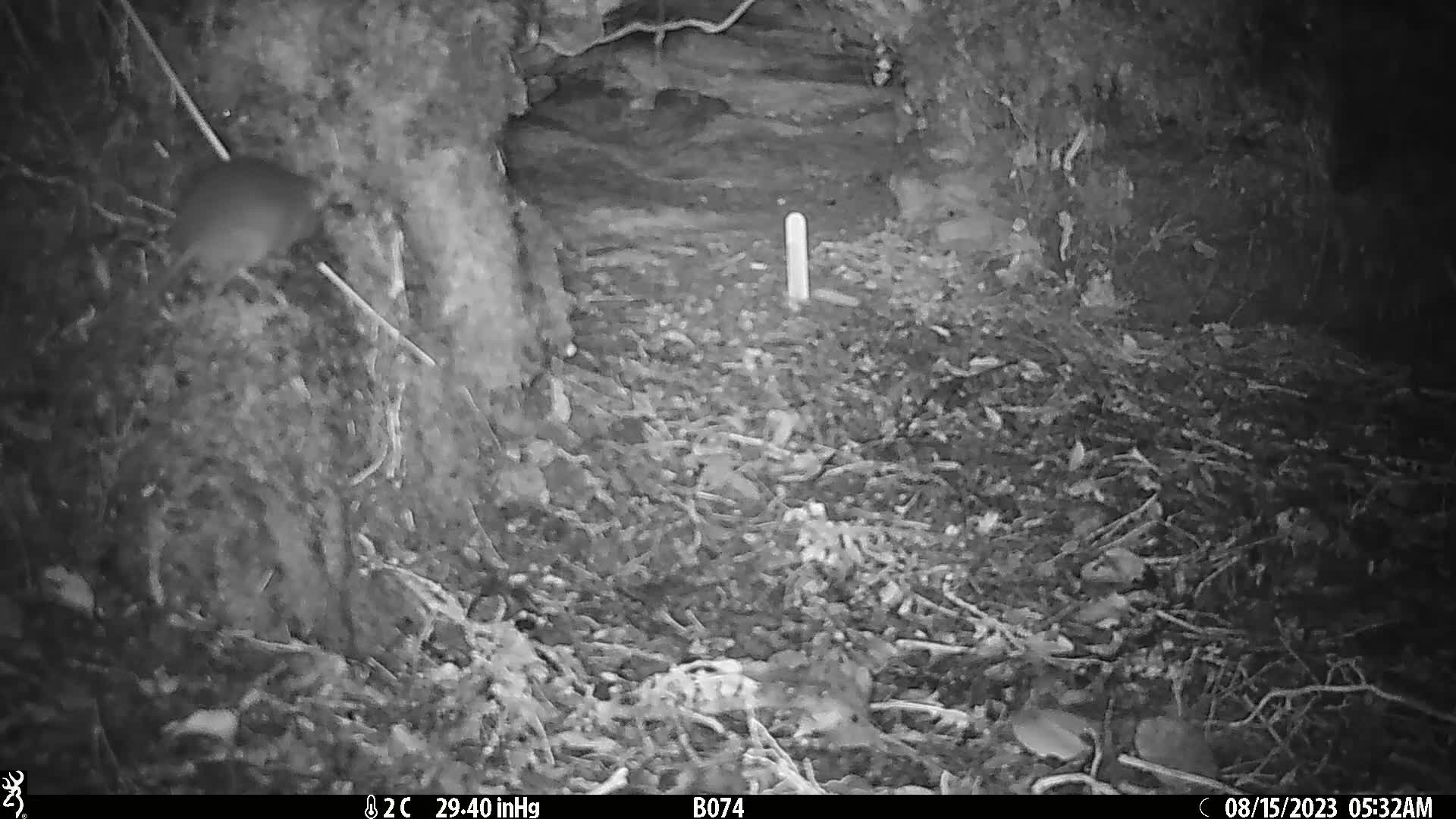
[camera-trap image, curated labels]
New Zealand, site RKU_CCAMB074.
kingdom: Animalia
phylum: Chordata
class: Mammalia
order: Rodentia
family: Muridae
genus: Rattus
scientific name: Rattus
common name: rat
Rat (Rattus).